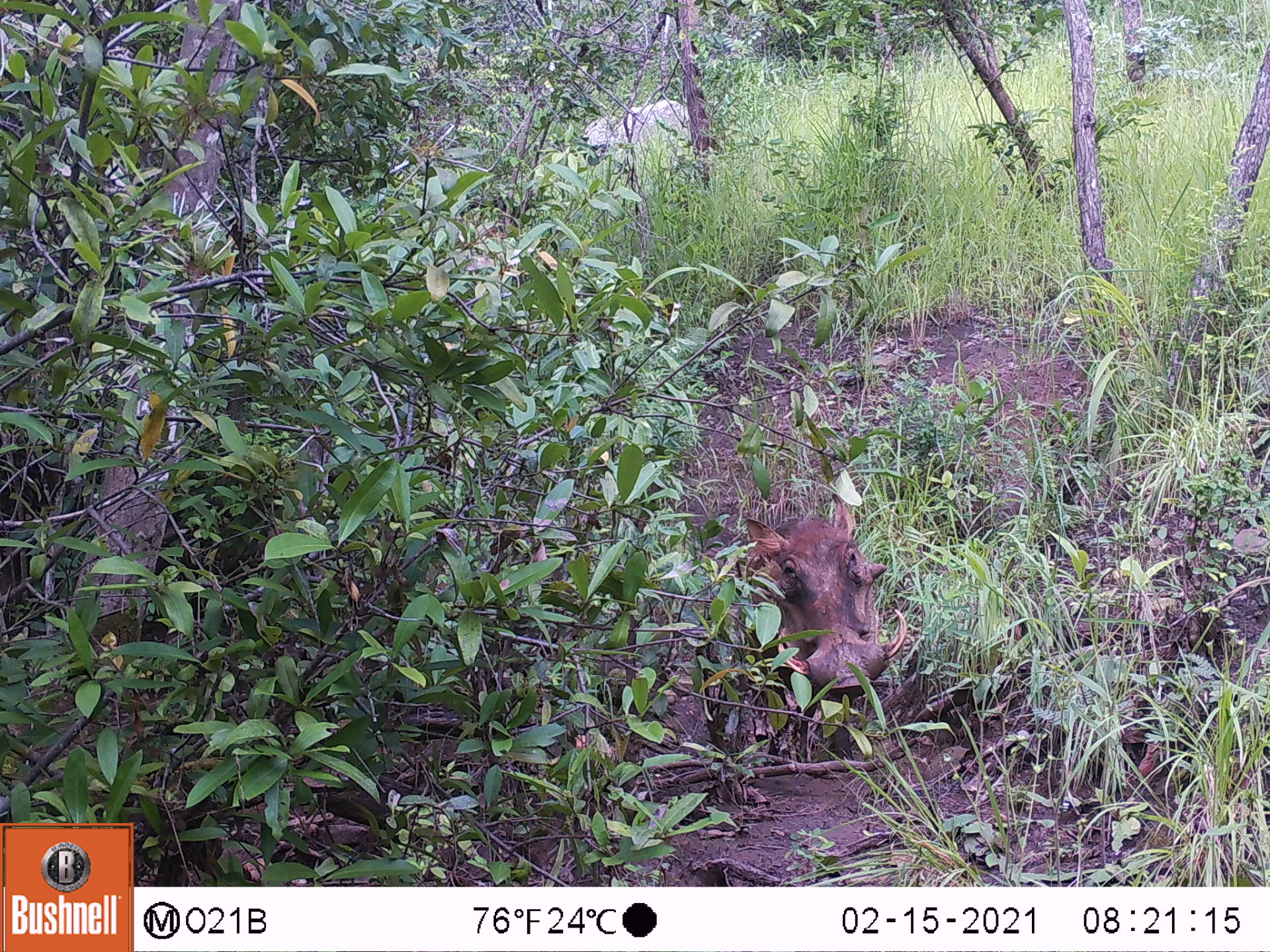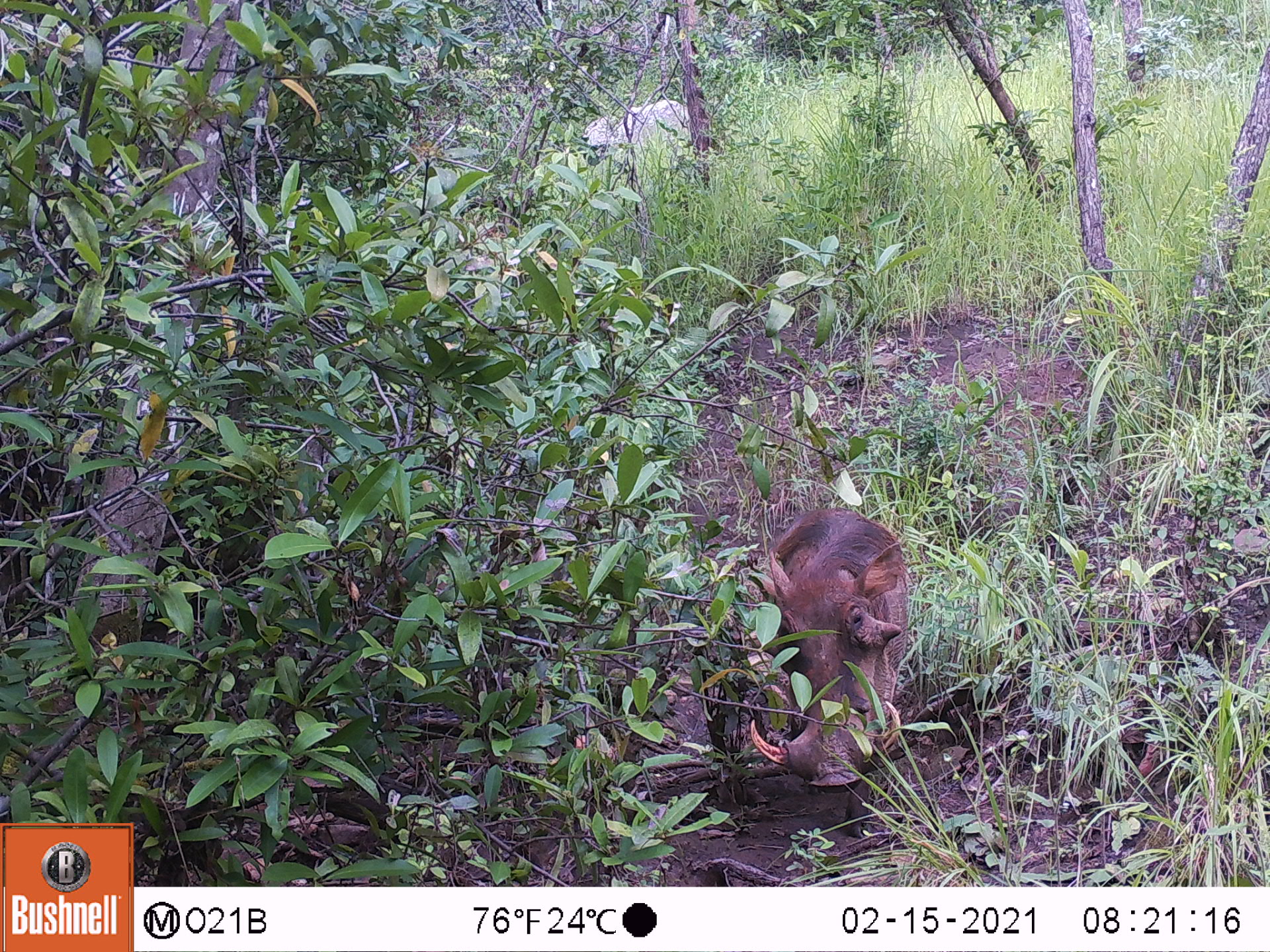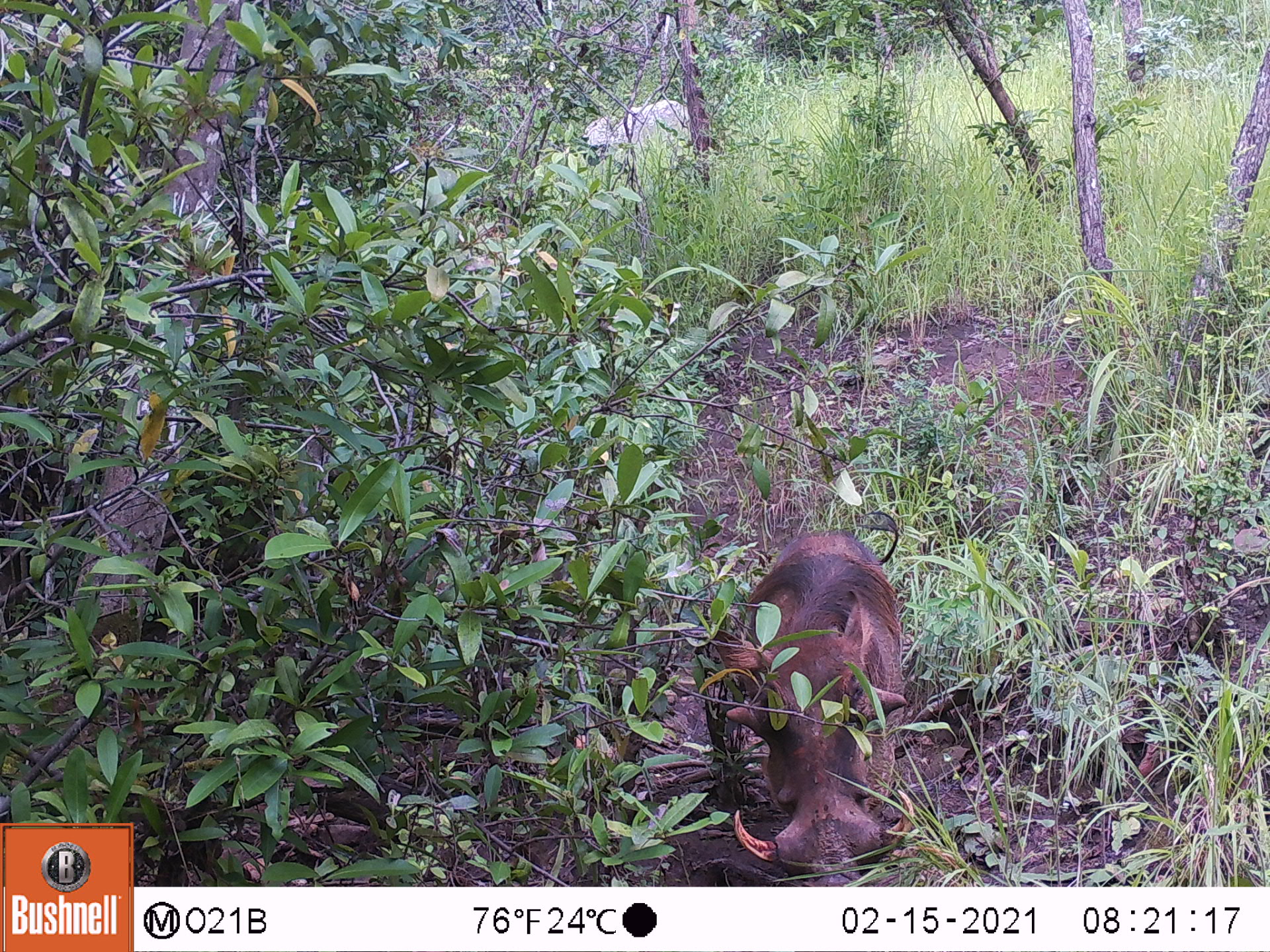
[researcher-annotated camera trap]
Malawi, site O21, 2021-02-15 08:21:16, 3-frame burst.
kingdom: Animalia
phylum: Chordata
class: Mammalia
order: Artiodactyla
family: Suidae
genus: Phacochoerus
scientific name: Phacochoerus africanus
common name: common warthog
Common warthog (Phacochoerus africanus), count 1.